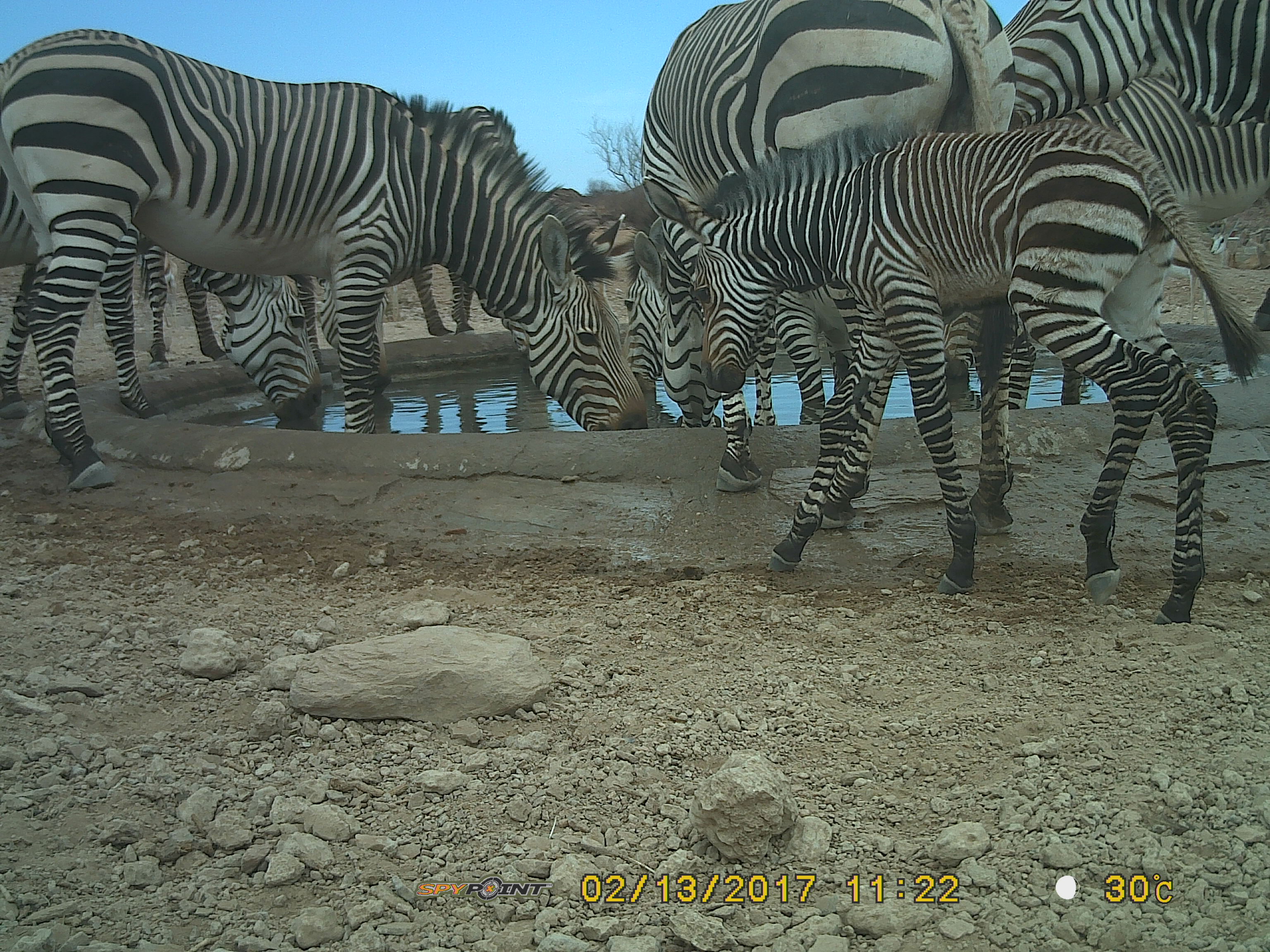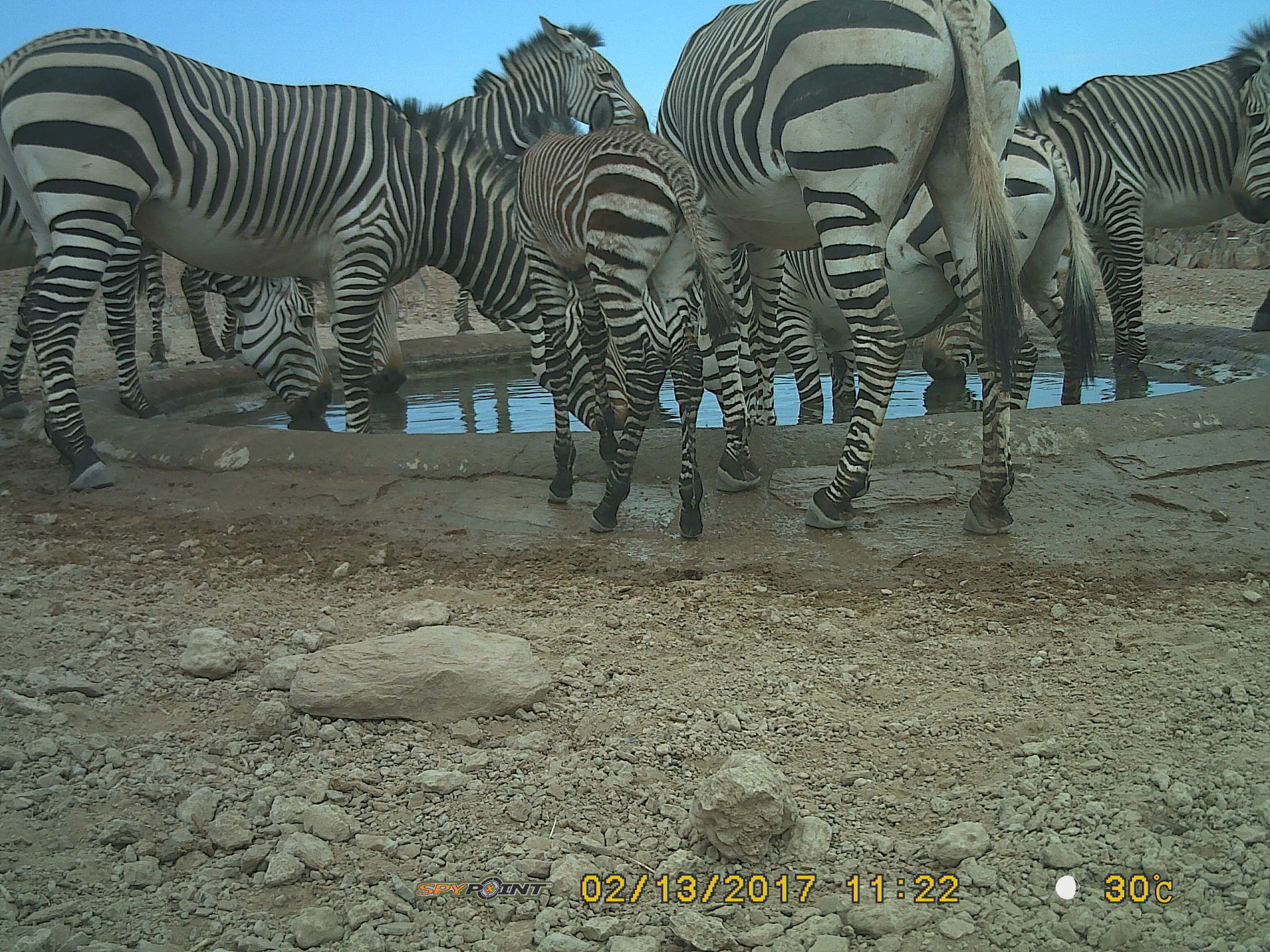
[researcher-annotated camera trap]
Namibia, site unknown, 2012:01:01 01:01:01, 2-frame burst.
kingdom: Animalia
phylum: Chordata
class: Mammalia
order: Perissodactyla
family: Equidae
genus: Equus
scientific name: Equus zebra hartmannae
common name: hartmann's mountain zebra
Equus zebra hartmannae (hartmann's mountain zebra).